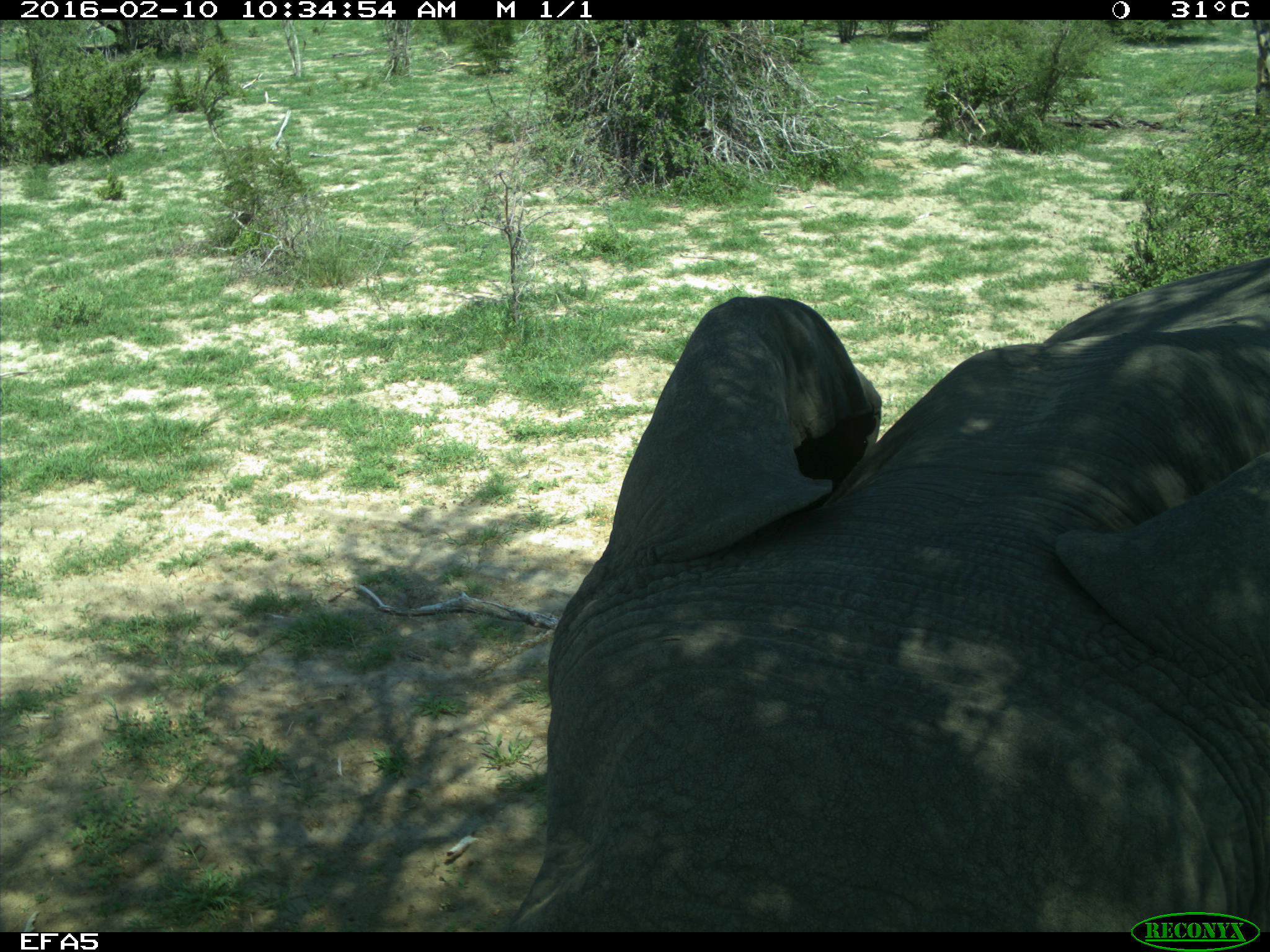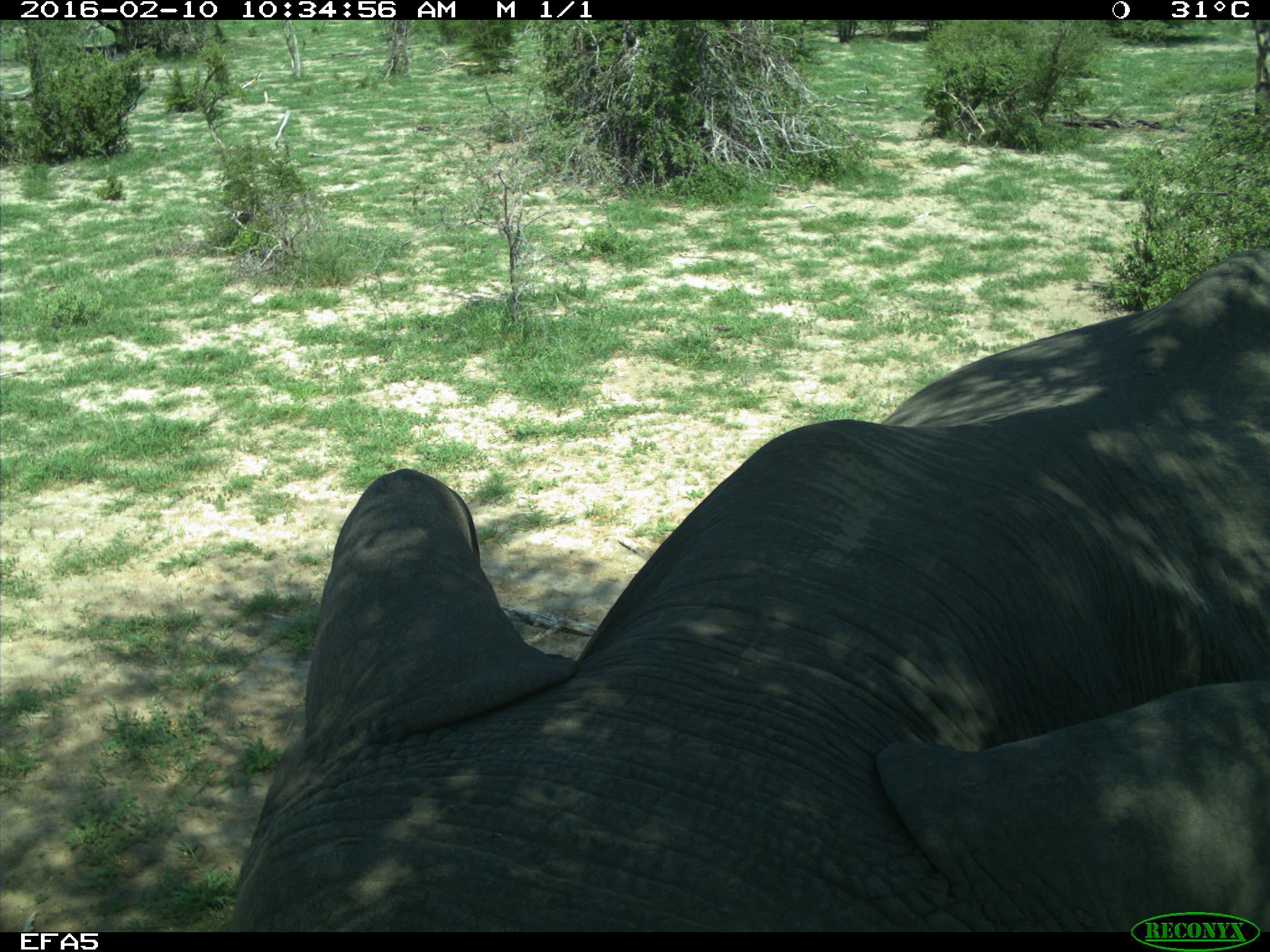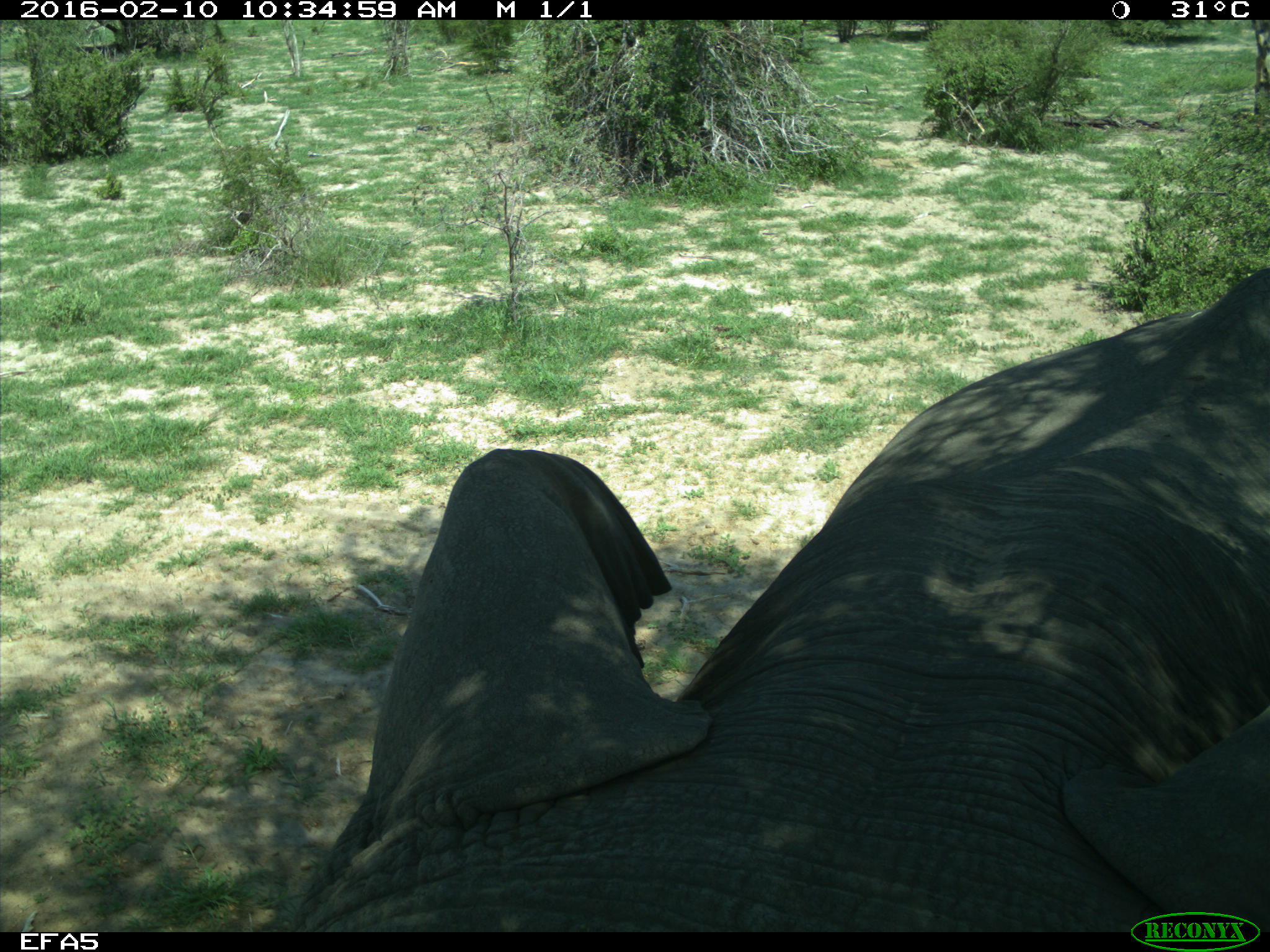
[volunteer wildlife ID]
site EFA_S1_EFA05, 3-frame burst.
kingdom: Animalia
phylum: Chordata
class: Mammalia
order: Proboscidea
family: Elephantidae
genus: Loxodonta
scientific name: Loxodonta africana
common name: african bush elephant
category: elephant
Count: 1.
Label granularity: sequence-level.